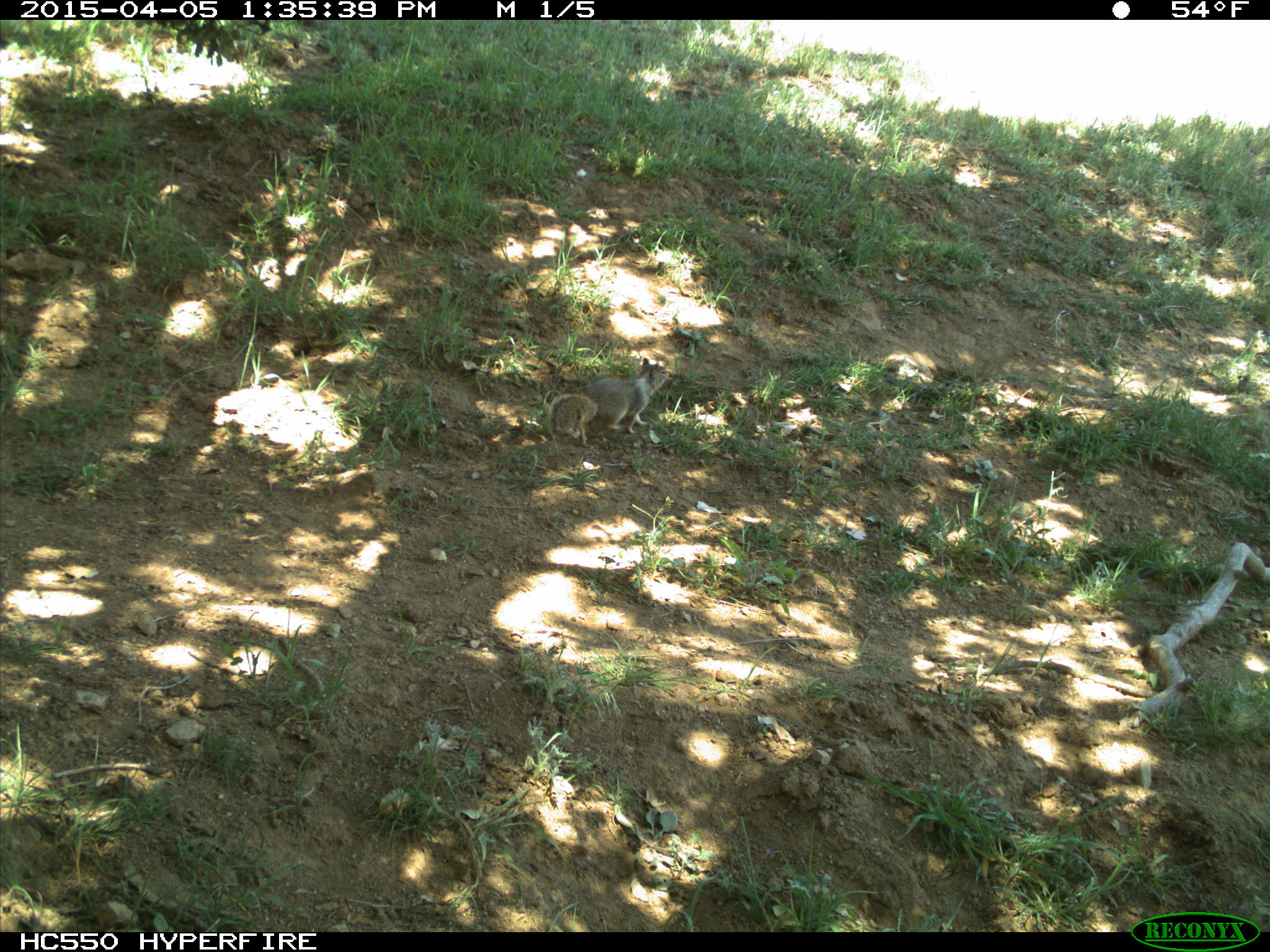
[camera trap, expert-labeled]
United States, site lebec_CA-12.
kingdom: Animalia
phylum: Chordata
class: Mammalia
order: Rodentia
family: Sciuridae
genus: Otospermophilus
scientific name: Otospermophilus beecheyi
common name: california ground squirrel